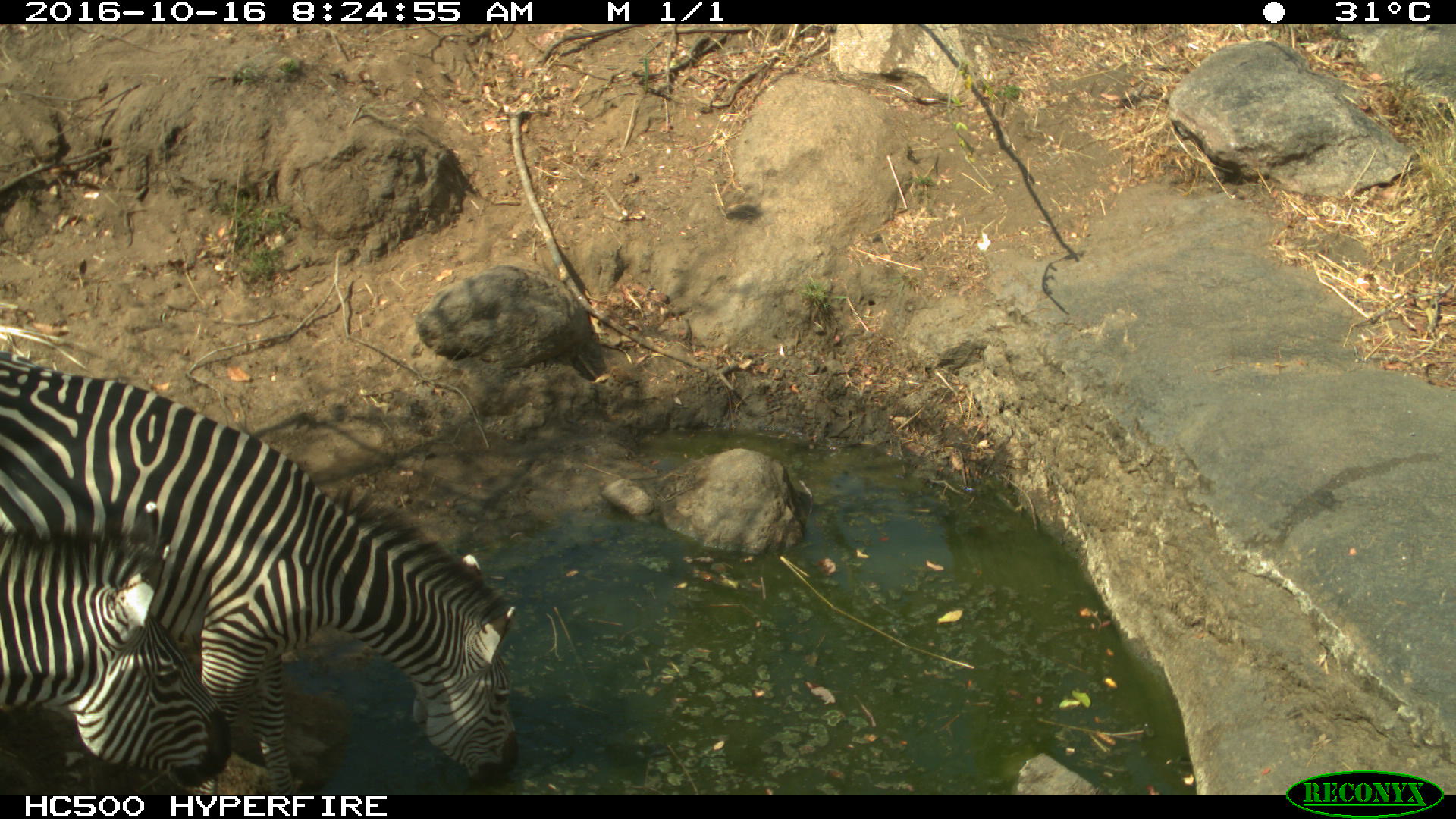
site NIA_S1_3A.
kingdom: Animalia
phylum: Chordata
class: Mammalia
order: Perissodactyla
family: Equidae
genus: Equus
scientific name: Equus quagga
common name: plains zebra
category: zebraplains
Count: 2.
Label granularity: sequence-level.